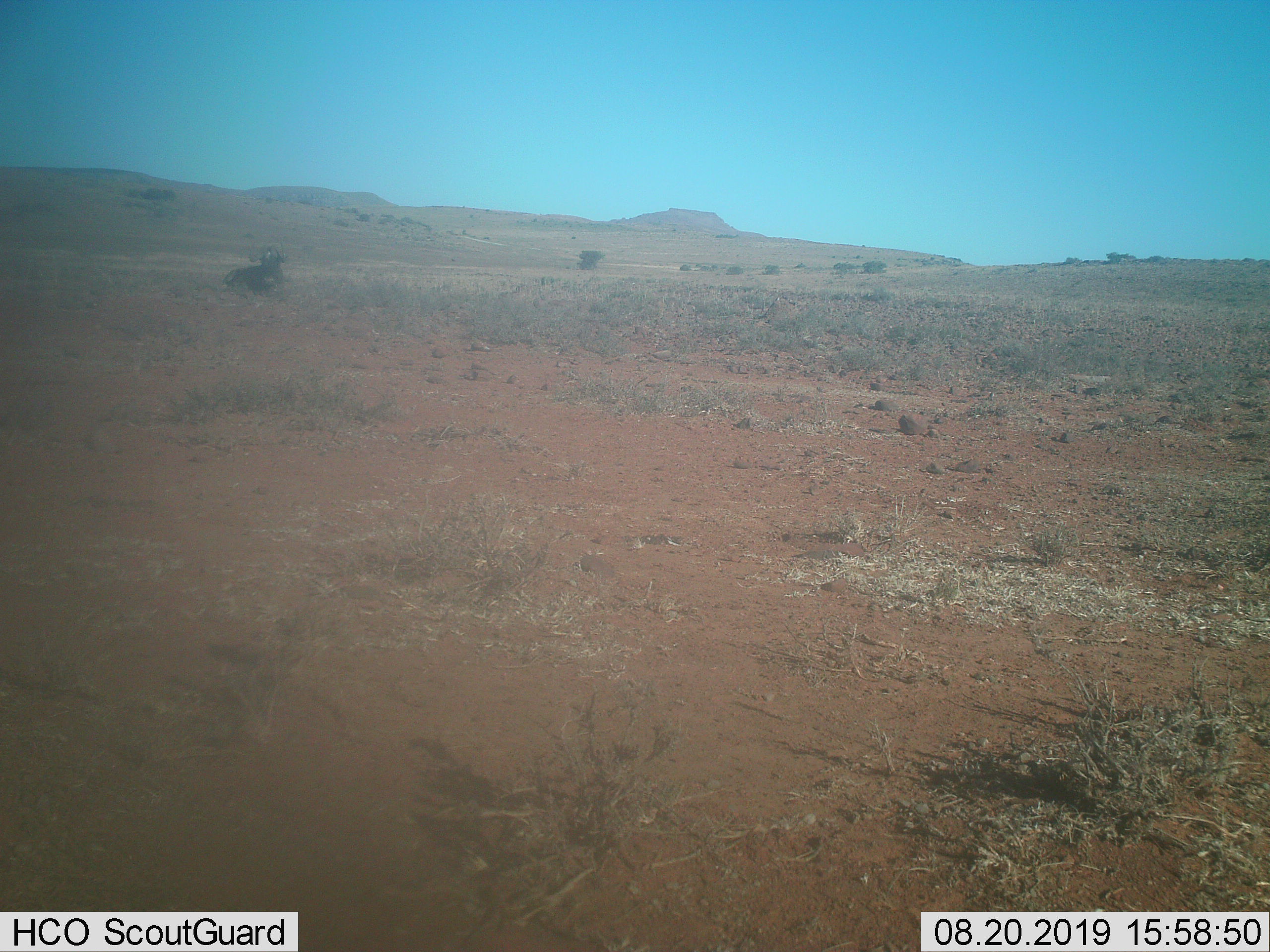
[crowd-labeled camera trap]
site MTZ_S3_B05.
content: unidentified animal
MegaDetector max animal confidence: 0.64